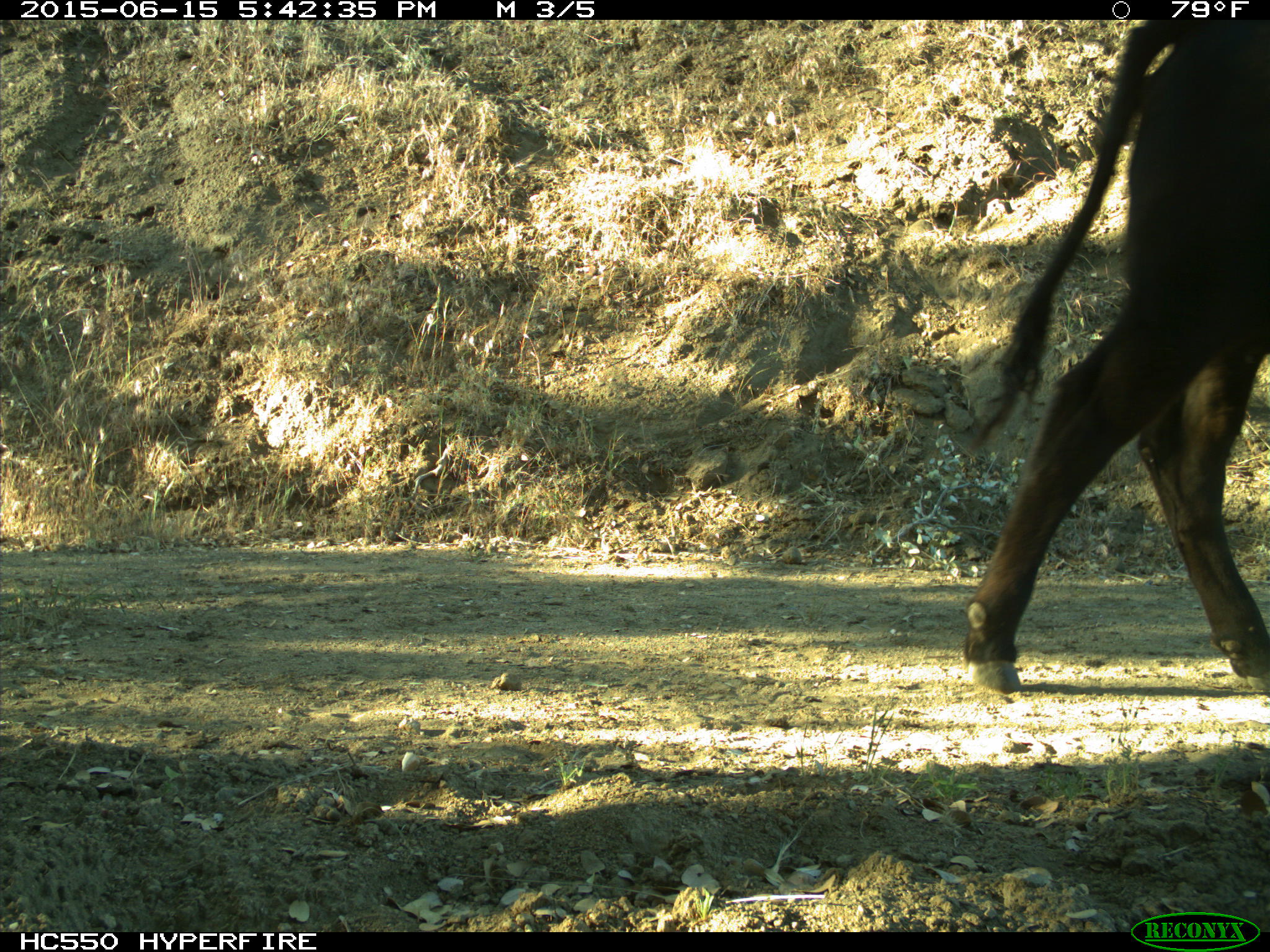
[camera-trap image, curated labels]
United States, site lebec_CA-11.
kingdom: Animalia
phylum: Chordata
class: Mammalia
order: Artiodactyla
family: Bovidae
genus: Bos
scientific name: Bos taurus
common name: domestic cow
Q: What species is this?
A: Bos taurus (domestic cow).